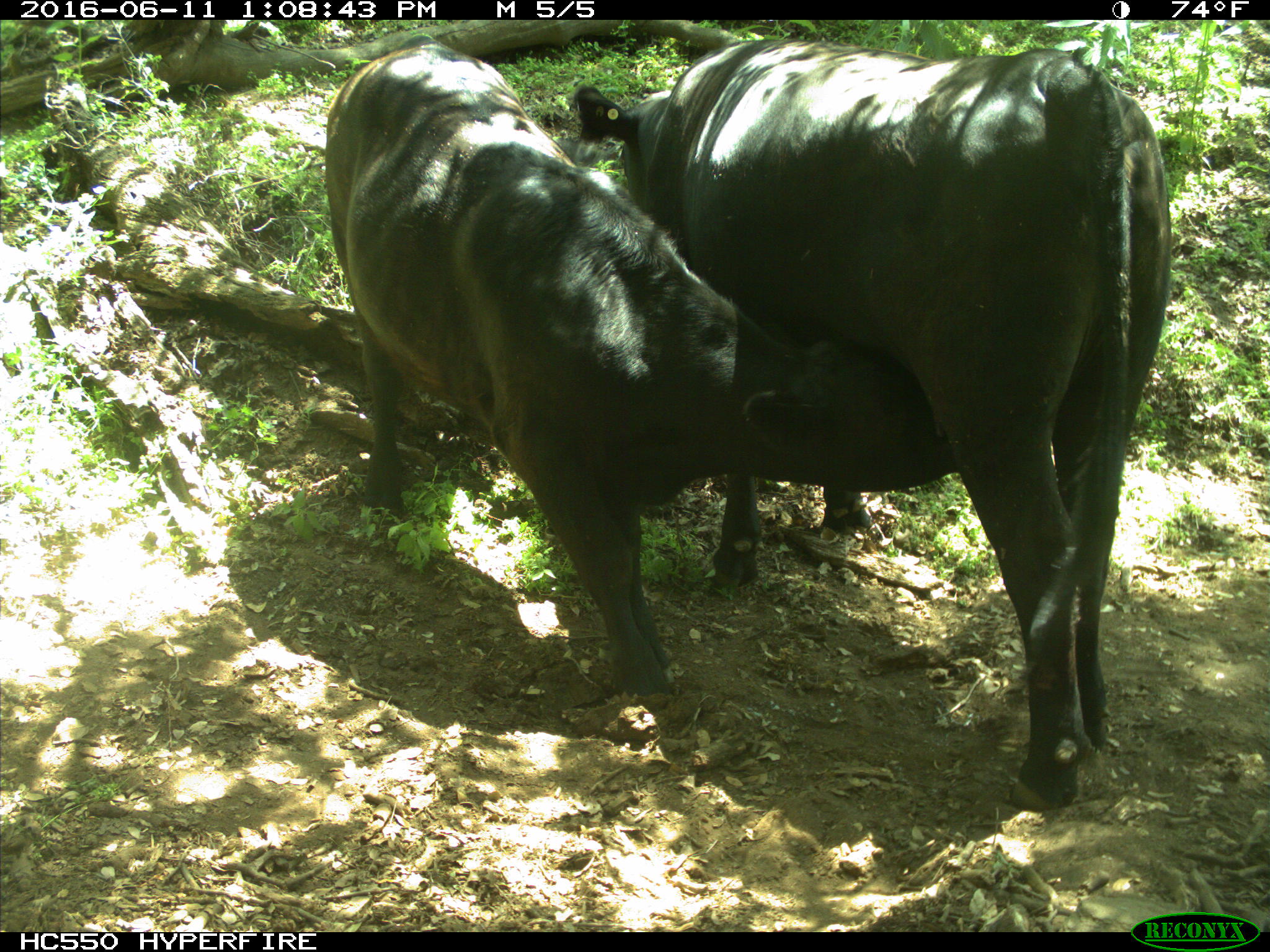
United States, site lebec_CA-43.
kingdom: Animalia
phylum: Chordata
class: Mammalia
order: Artiodactyla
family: Bovidae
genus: Bos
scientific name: Bos taurus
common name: domestic cow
Bos taurus (domestic cow).